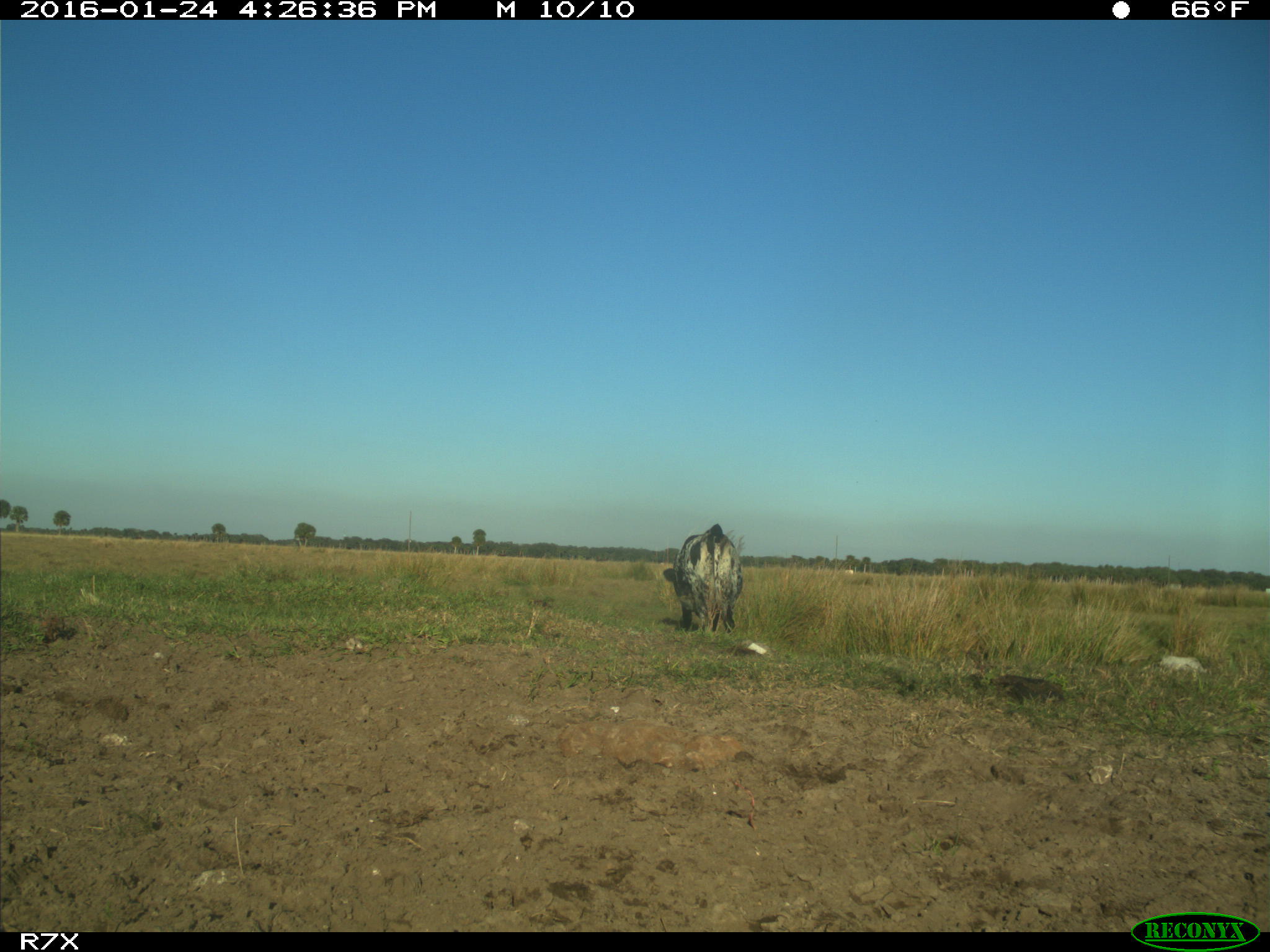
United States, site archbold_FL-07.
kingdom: Animalia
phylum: Chordata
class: Mammalia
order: Artiodactyla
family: Bovidae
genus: Bos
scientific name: Bos taurus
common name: domestic cow